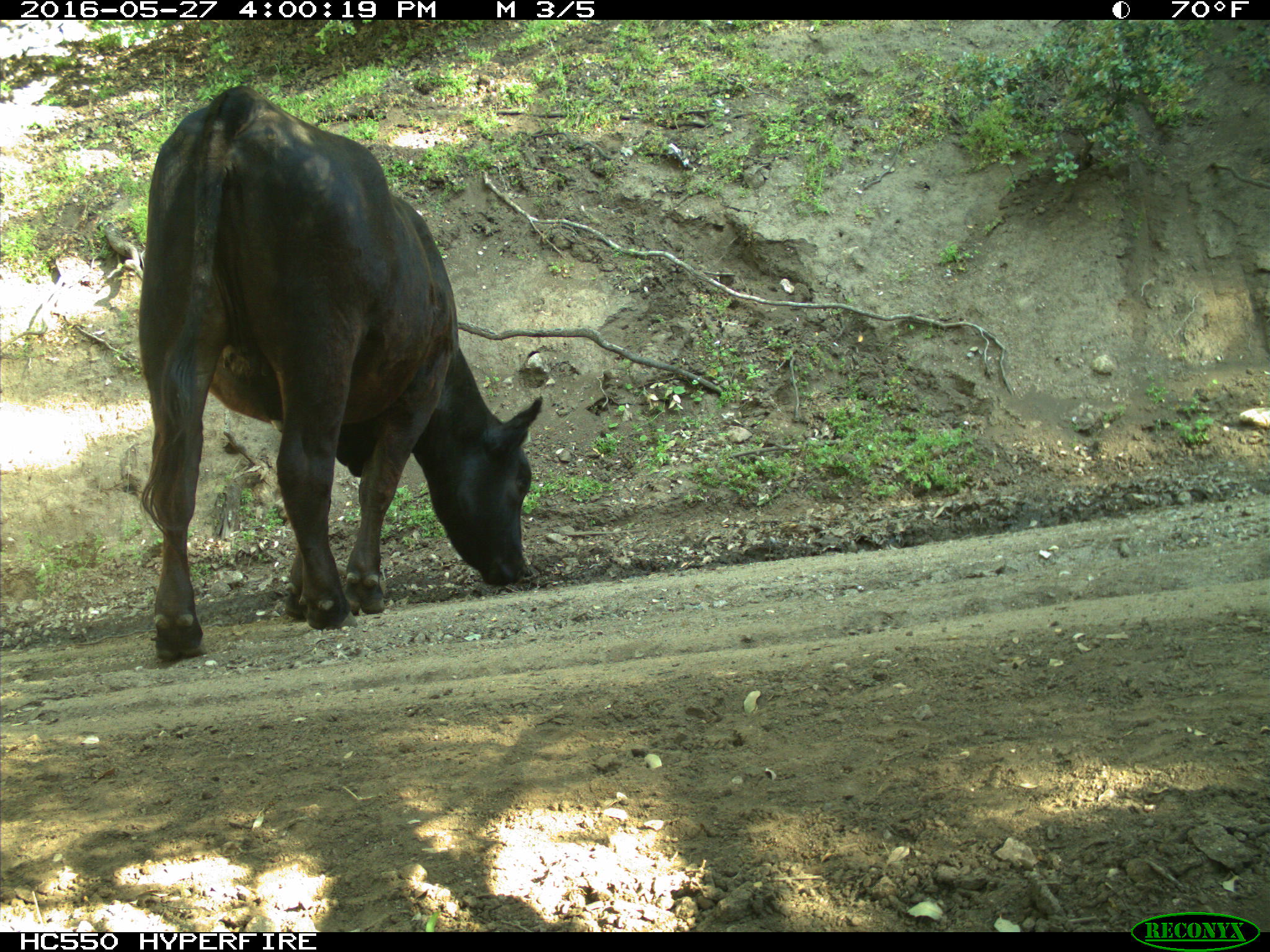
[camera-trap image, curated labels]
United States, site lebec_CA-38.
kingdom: Animalia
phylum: Chordata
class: Mammalia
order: Artiodactyla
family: Bovidae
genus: Bos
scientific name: Bos taurus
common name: domestic cow